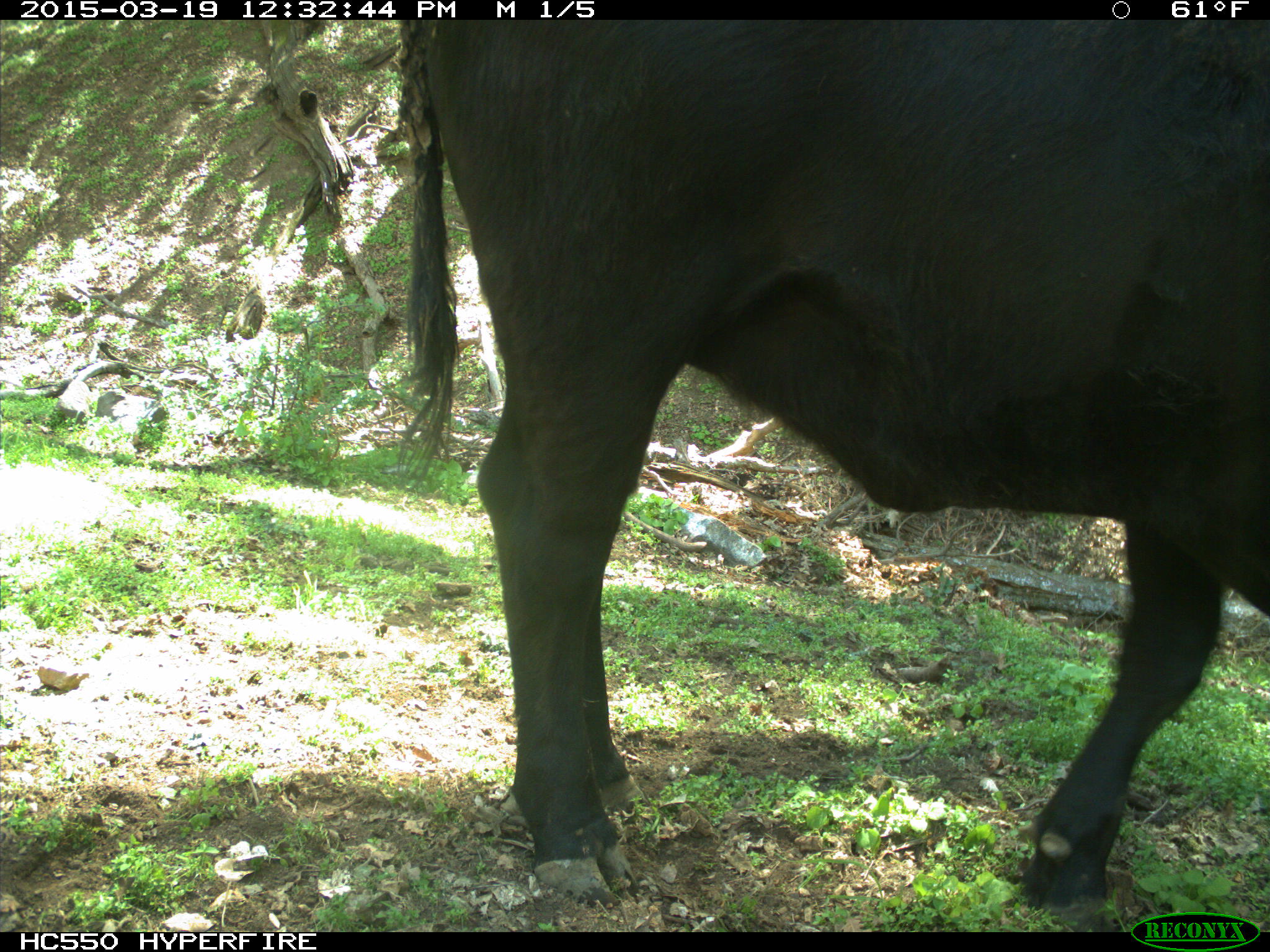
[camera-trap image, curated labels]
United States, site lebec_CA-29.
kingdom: Animalia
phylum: Chordata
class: Mammalia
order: Artiodactyla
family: Bovidae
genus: Bos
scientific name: Bos taurus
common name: domestic cow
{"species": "Bos taurus (domestic cow)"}